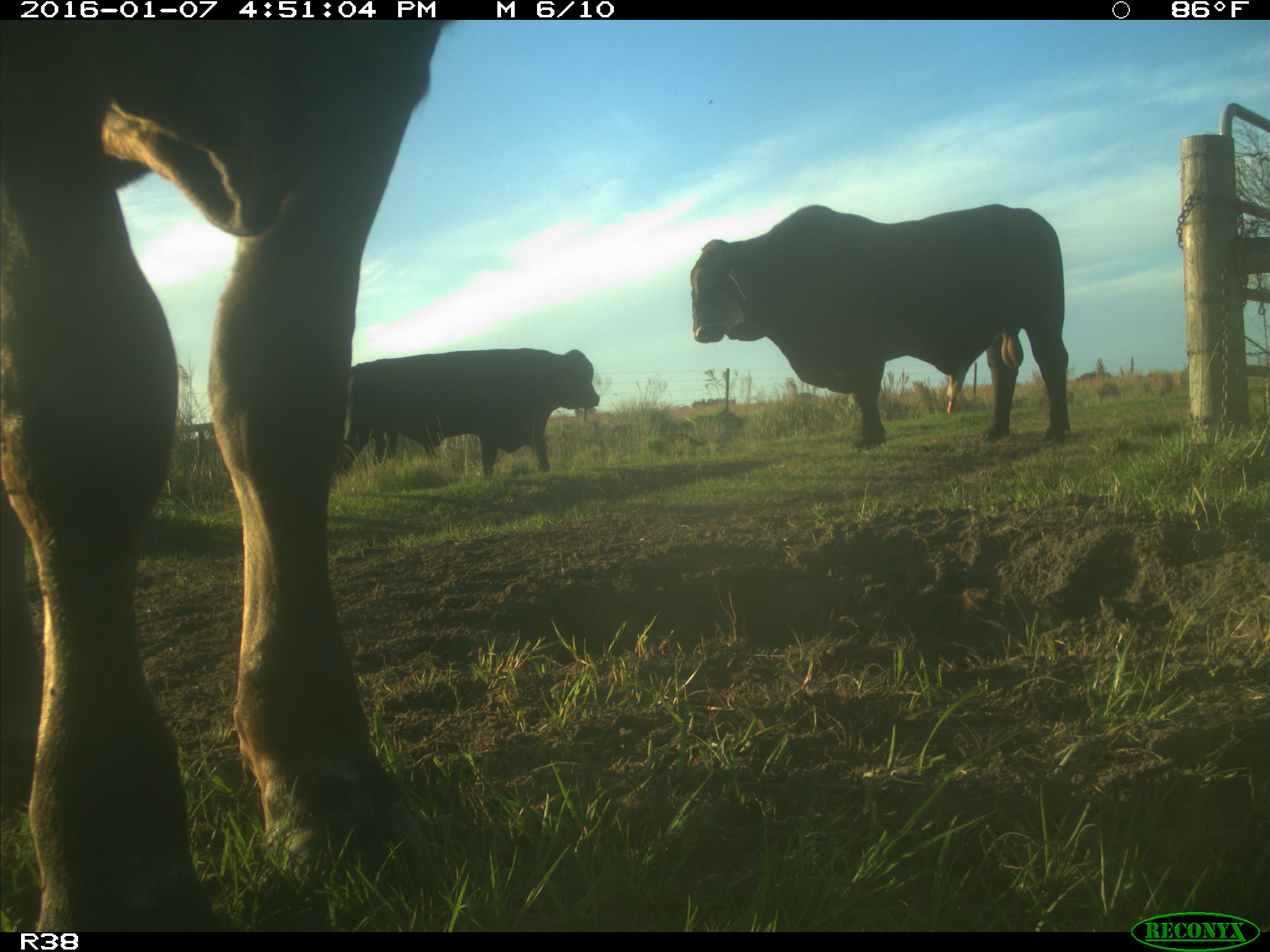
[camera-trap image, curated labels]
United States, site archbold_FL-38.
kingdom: Animalia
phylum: Chordata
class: Mammalia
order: Artiodactyla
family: Bovidae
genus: Bos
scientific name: Bos taurus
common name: domestic cow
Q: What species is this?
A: Bos taurus (domestic cow).